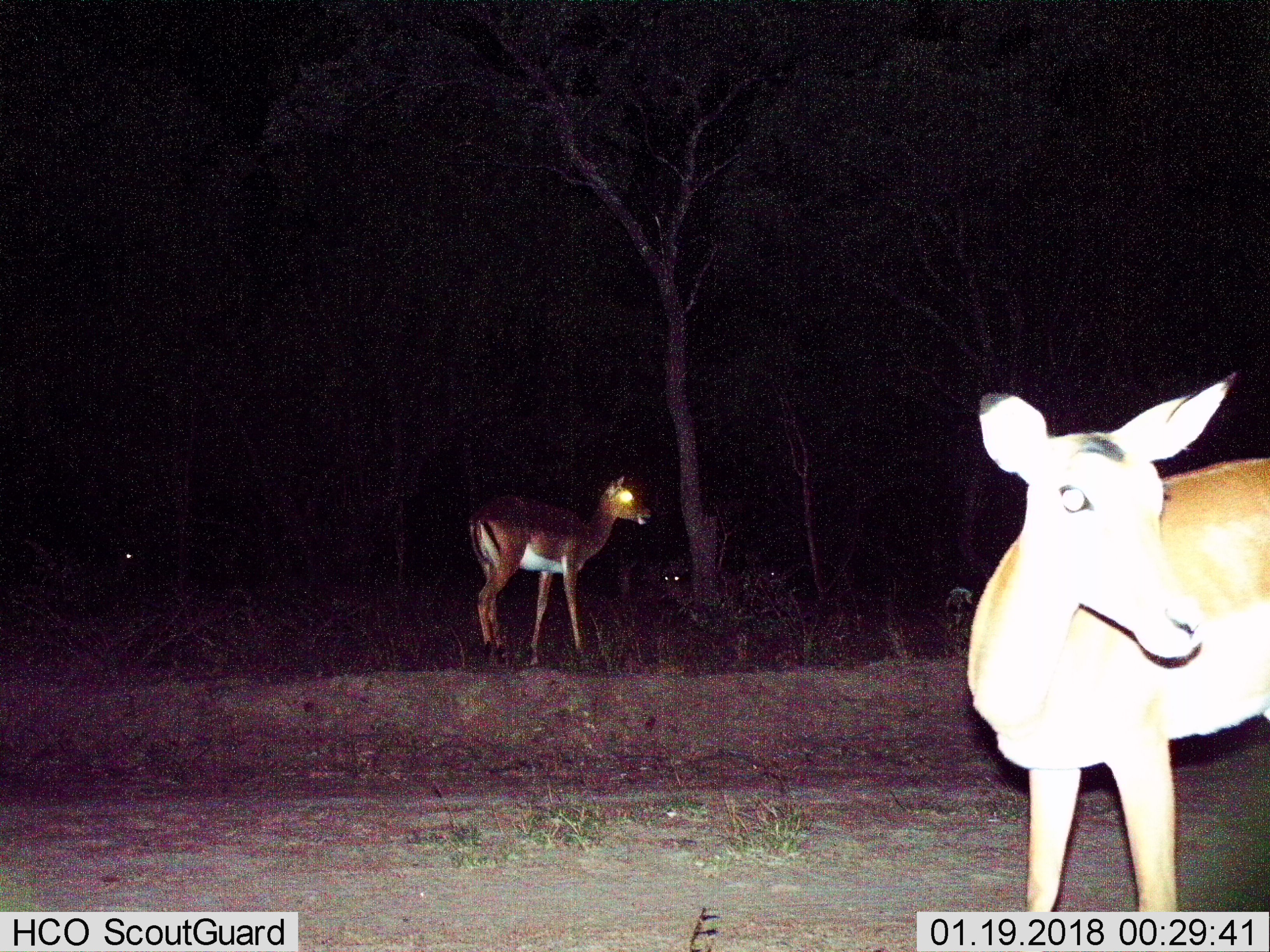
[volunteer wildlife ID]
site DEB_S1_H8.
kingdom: Animalia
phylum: Chordata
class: Mammalia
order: Artiodactyla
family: Bovidae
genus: Aepyceros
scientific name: Aepyceros melampus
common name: impala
Impala (Aepyceros melampus), count 4. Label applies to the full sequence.